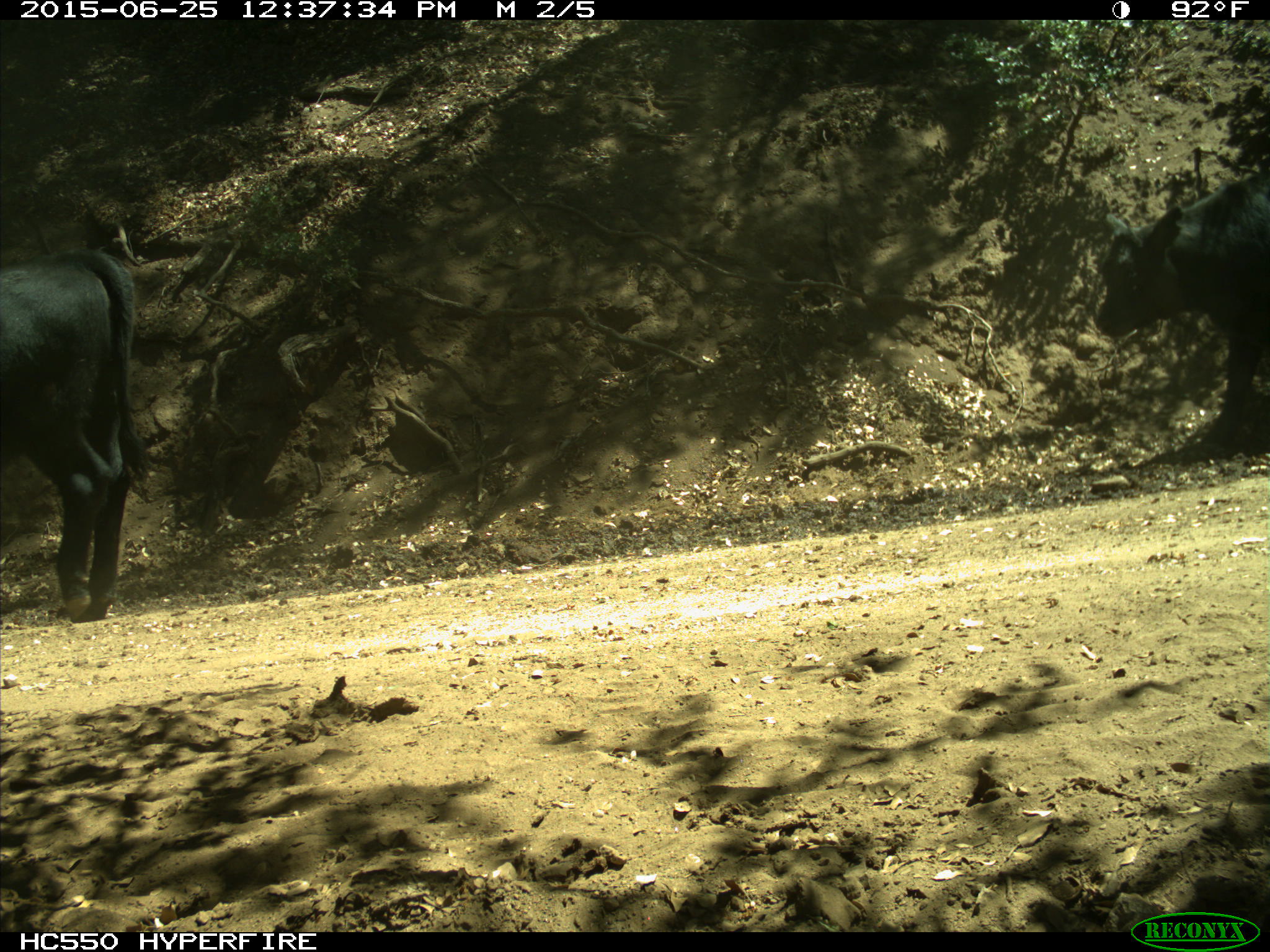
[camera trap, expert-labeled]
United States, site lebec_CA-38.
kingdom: Animalia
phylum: Chordata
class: Mammalia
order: Artiodactyla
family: Bovidae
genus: Bos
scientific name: Bos taurus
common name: domestic cow